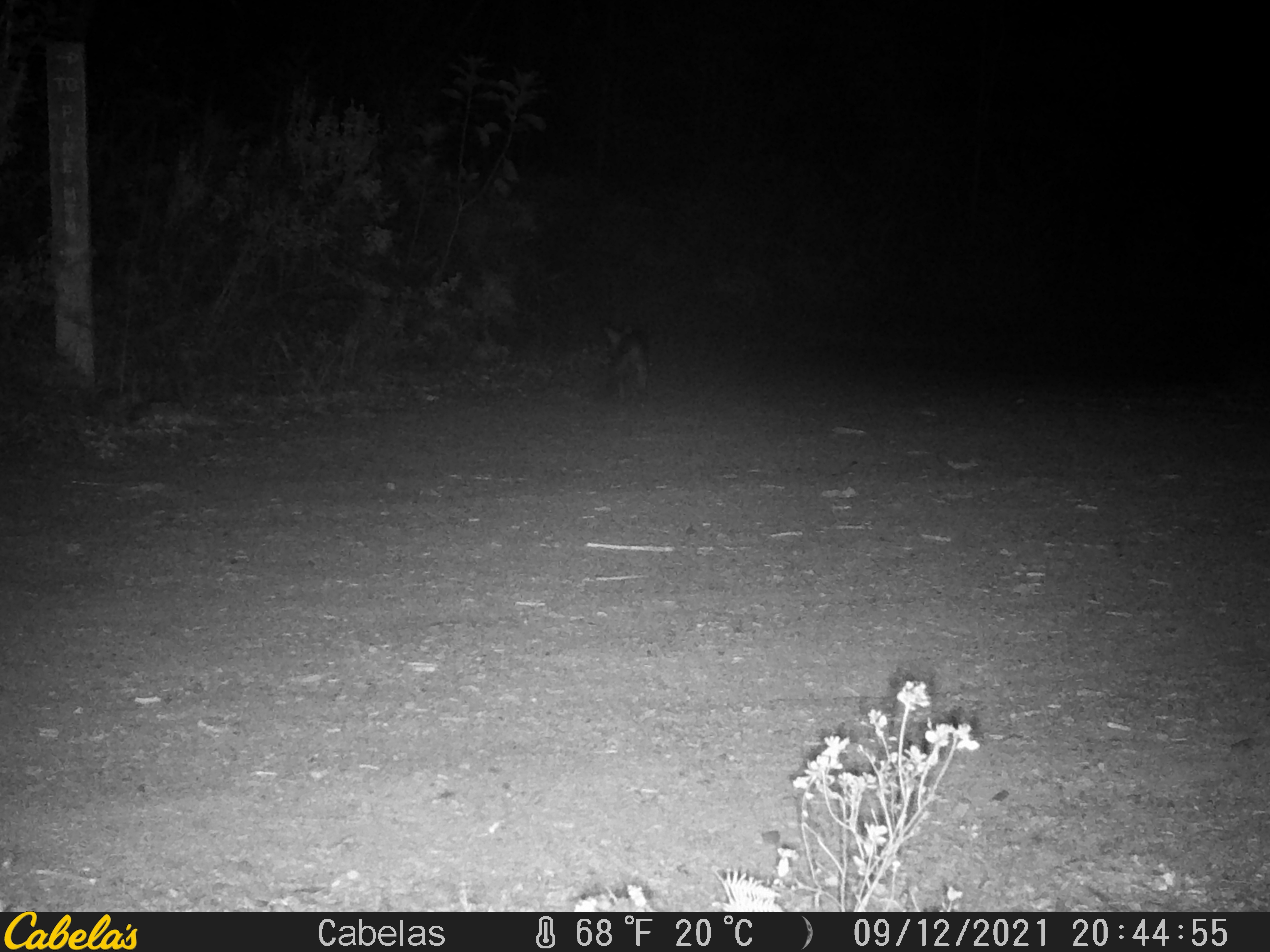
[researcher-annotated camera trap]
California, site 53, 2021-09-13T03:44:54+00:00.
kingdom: Animalia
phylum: Chordata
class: Mammalia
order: Carnivora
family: Canidae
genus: Urocyon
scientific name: Urocyon cinereoargenteus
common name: gray fox